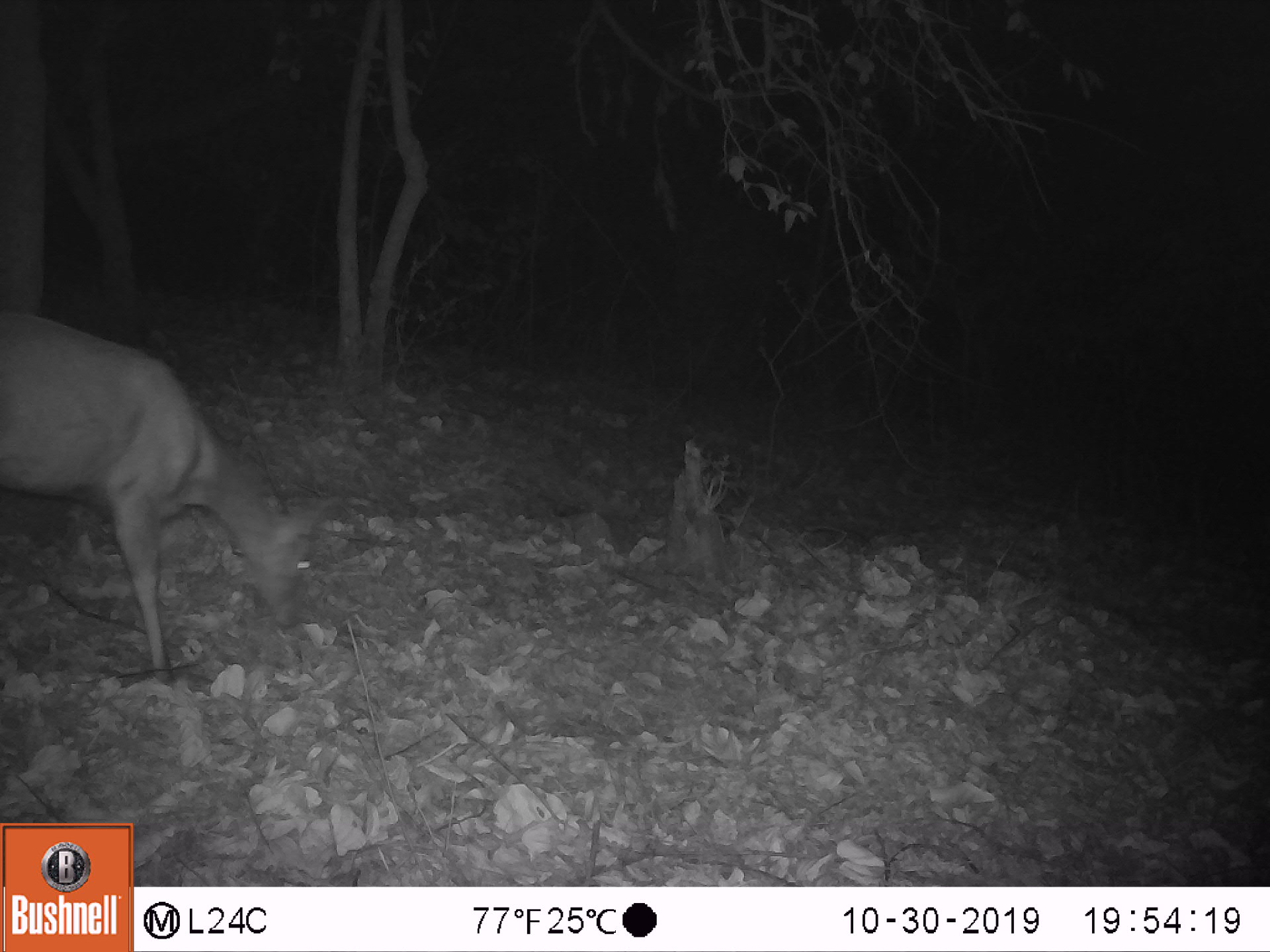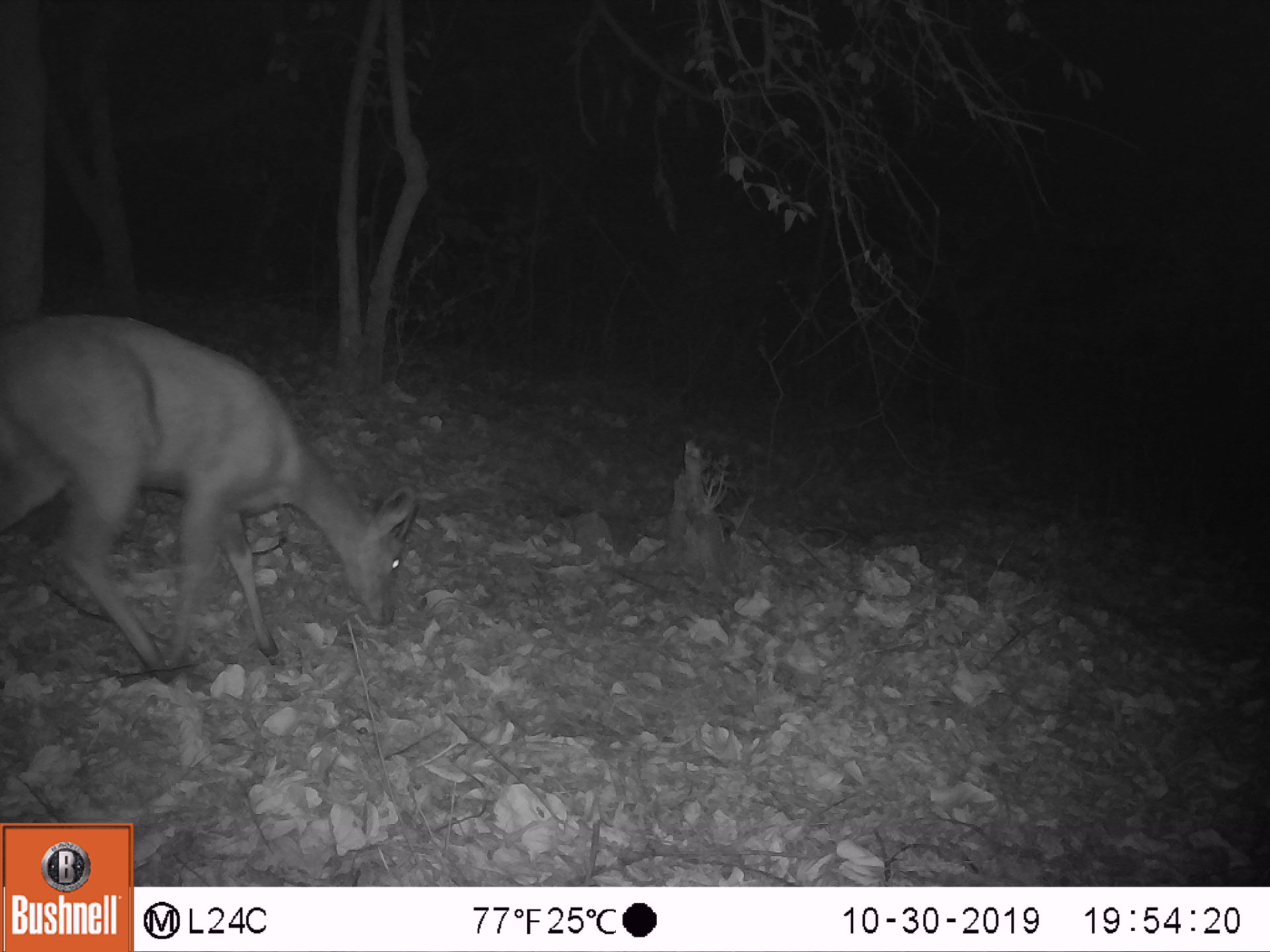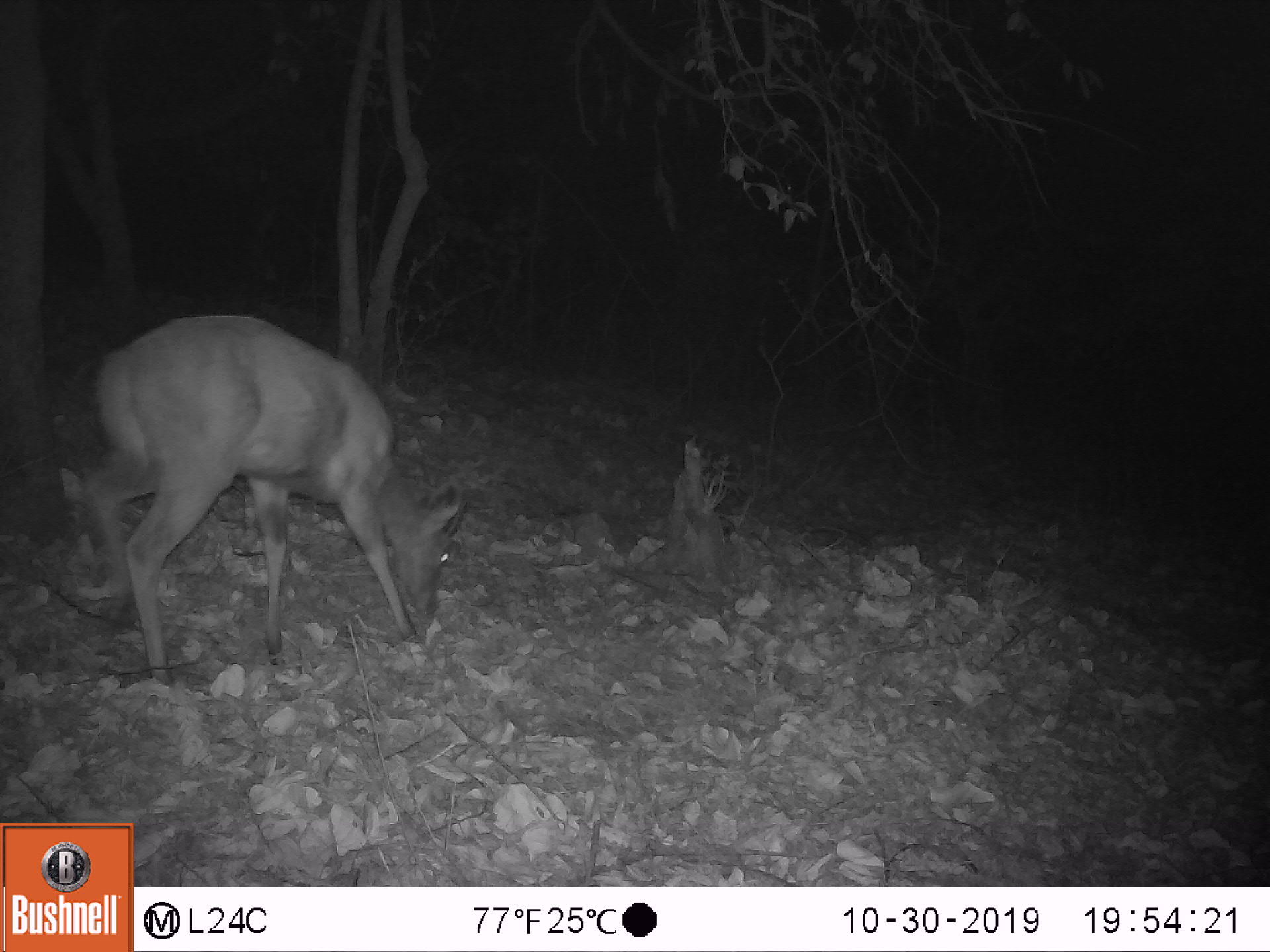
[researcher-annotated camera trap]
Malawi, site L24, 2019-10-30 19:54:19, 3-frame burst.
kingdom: Animalia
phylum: Chordata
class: Mammalia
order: Artiodactyla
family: Bovidae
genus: Tragelaphus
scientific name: Tragelaphus sylvaticus sylvaticus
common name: cape bushbuck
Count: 1.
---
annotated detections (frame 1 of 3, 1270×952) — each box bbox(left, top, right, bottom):
cape bushbuck: bbox(0, 287, 340, 694)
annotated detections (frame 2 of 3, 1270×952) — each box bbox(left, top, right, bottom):
cape bushbuck: bbox(0, 306, 430, 690)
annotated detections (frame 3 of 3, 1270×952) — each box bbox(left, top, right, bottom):
cape bushbuck: bbox(78, 307, 475, 706)